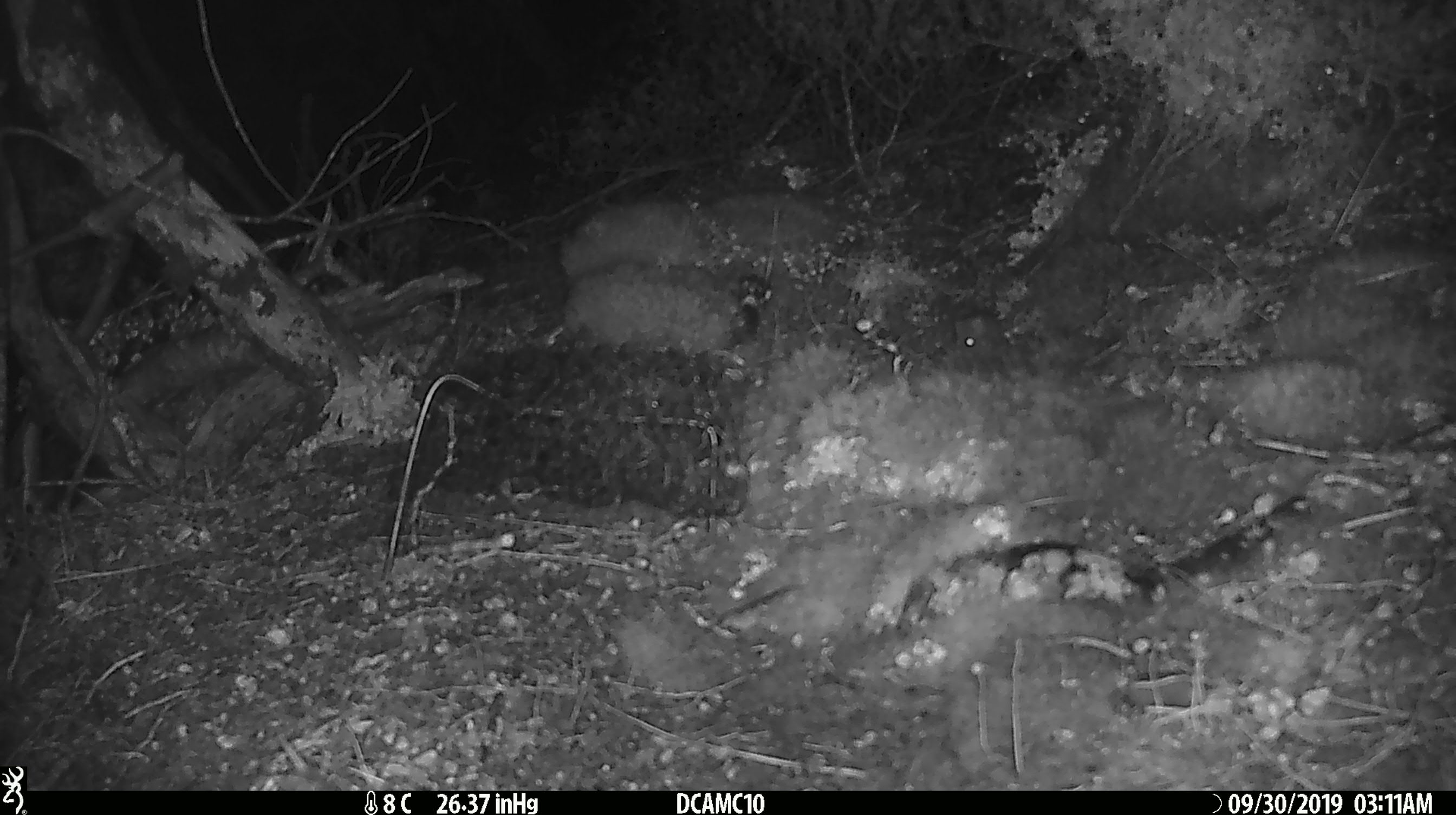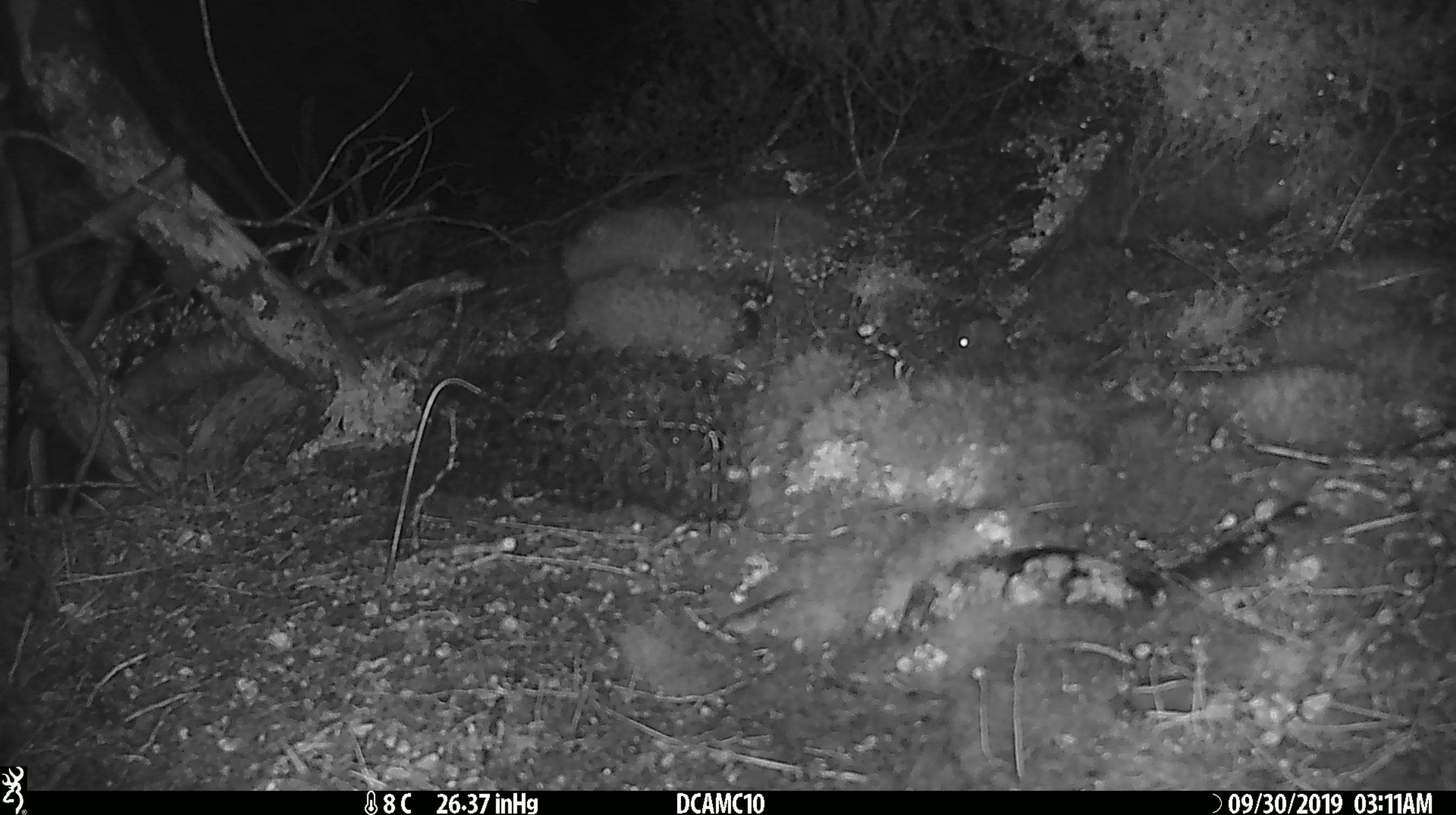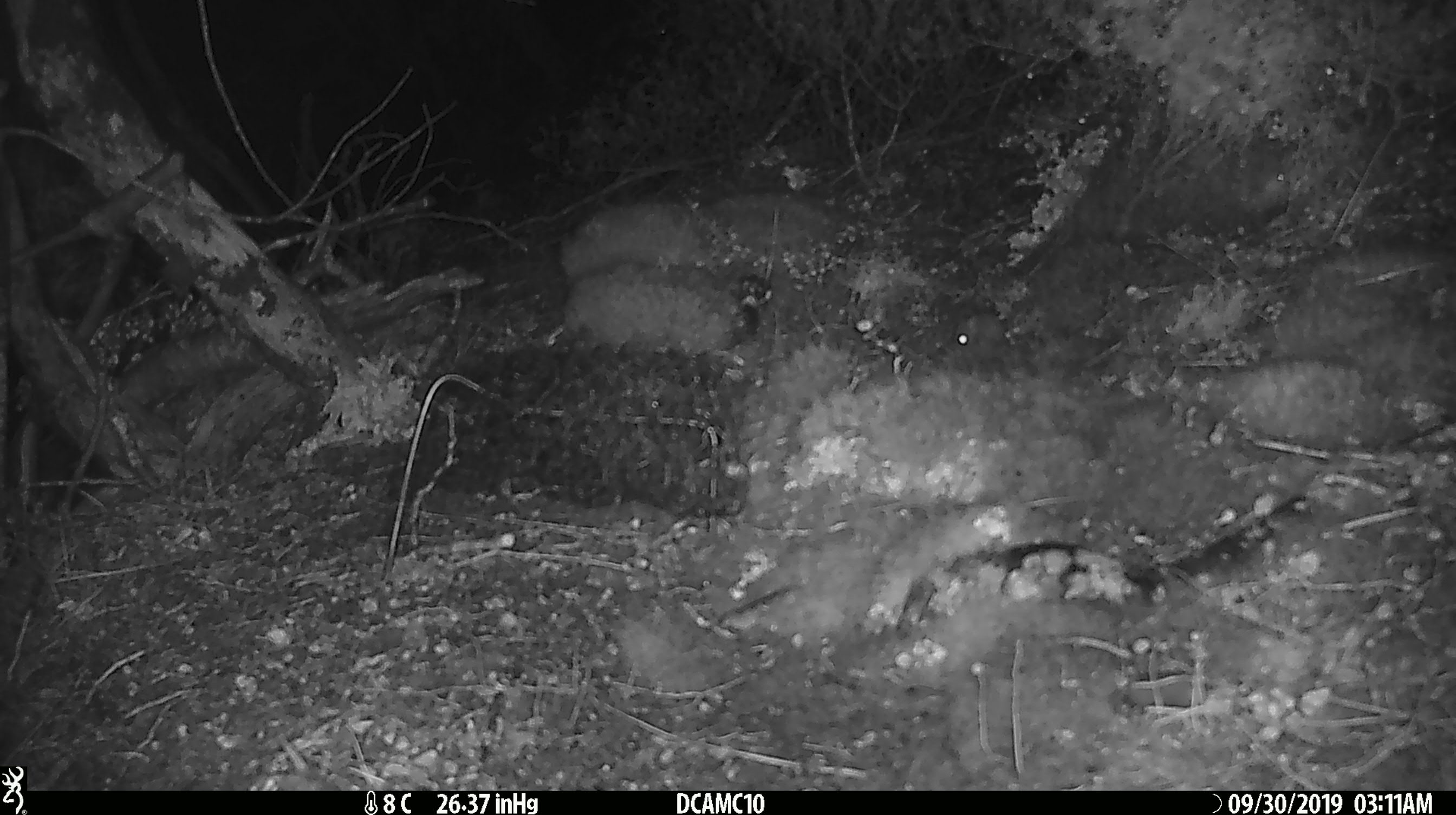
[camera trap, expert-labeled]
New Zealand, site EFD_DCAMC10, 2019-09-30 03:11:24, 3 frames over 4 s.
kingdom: Animalia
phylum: Chordata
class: Mammalia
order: Rodentia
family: Muridae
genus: Mus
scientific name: Mus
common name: mouse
Mouse (Mus).